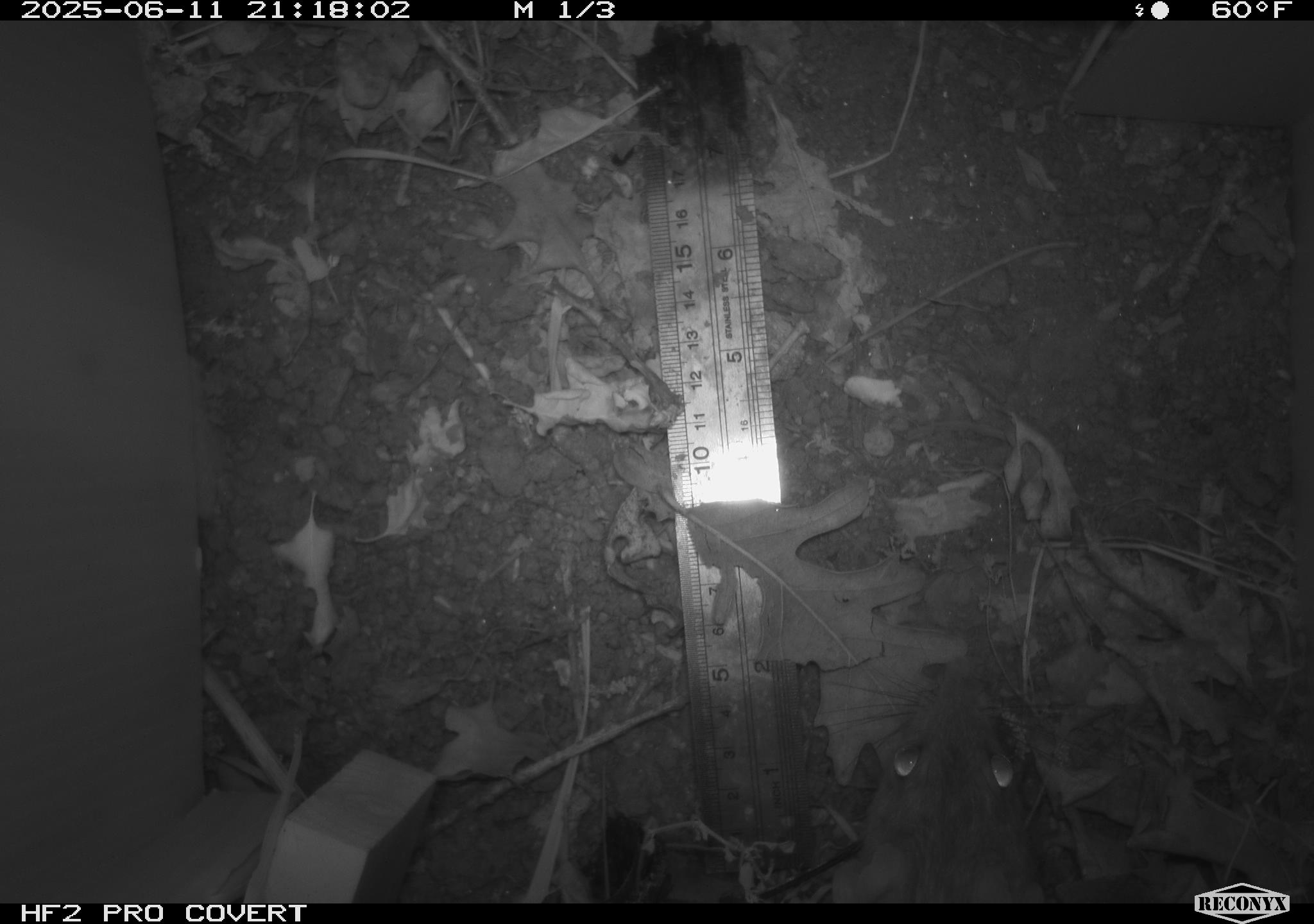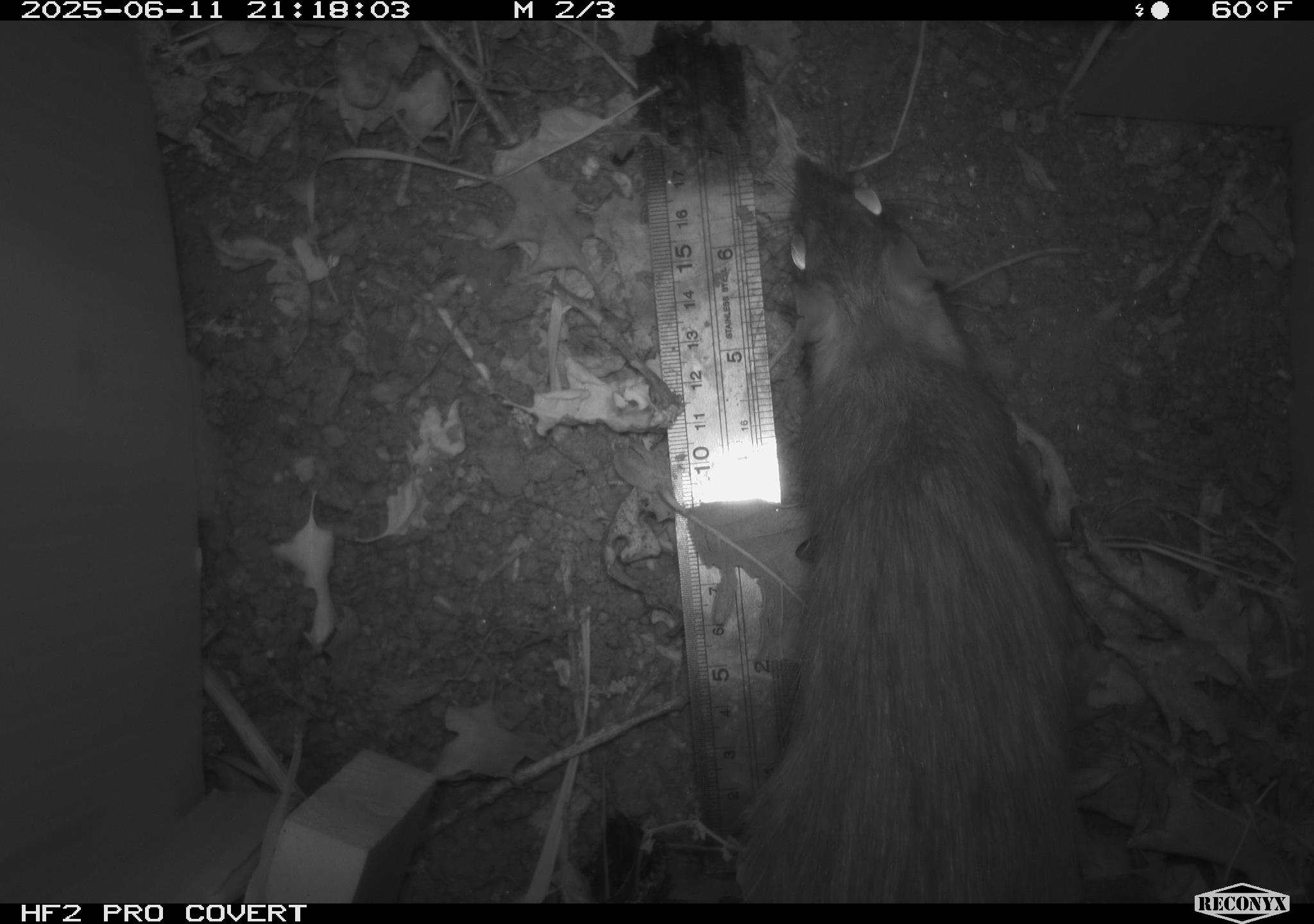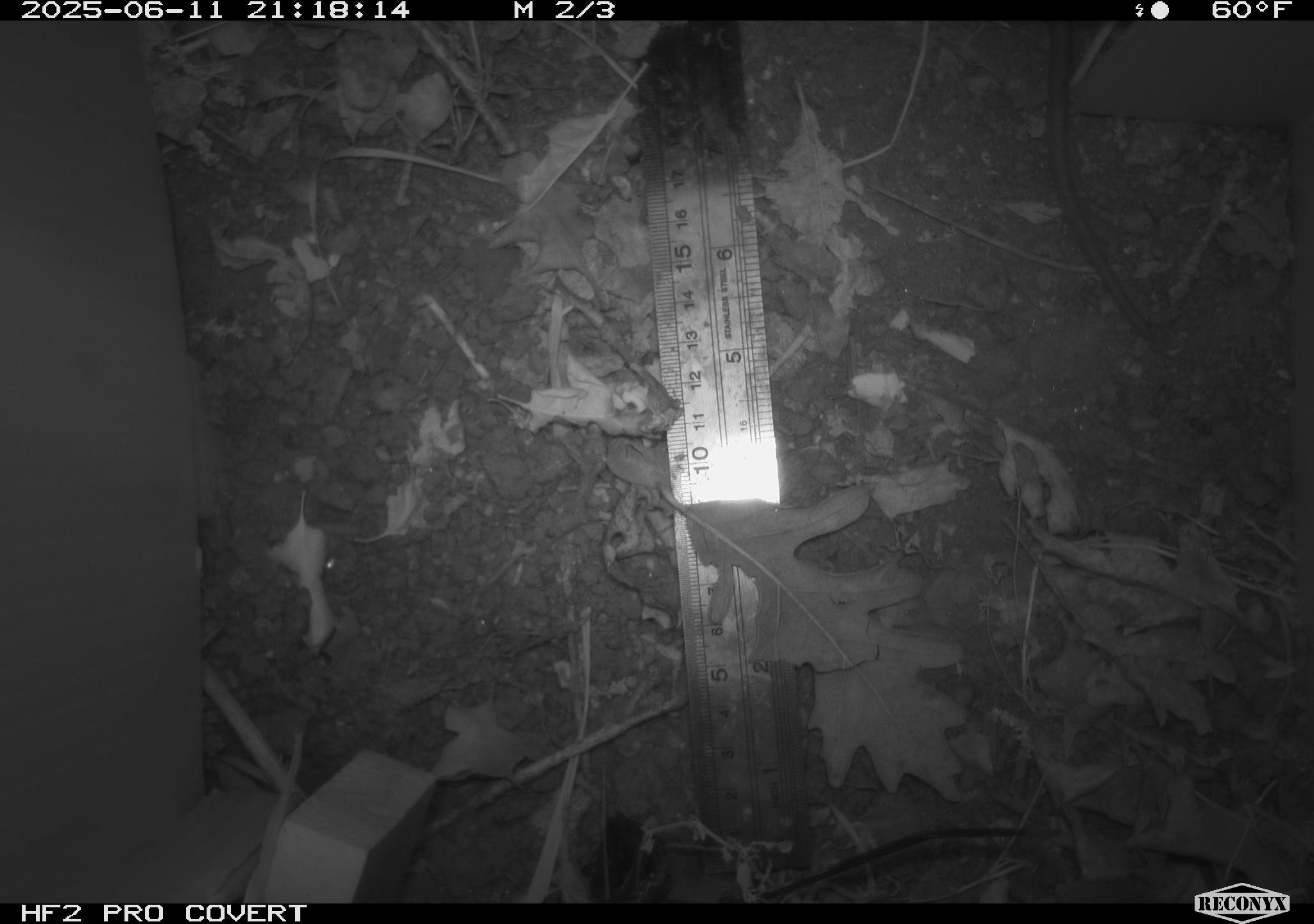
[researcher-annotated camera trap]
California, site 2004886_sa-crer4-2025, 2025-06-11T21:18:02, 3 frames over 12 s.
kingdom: Animalia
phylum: Chordata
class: Mammalia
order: Rodentia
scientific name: Rodentia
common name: rodent